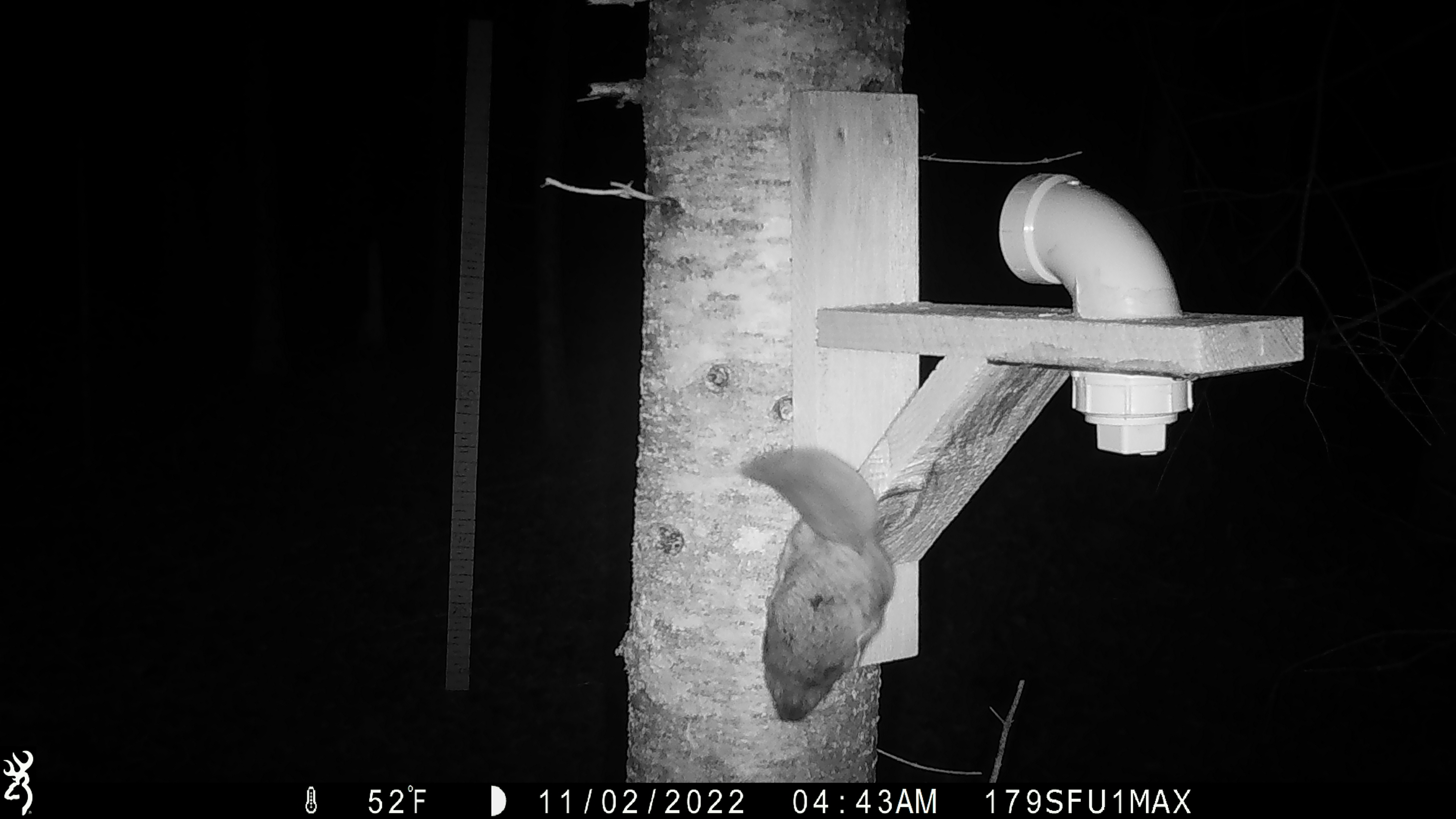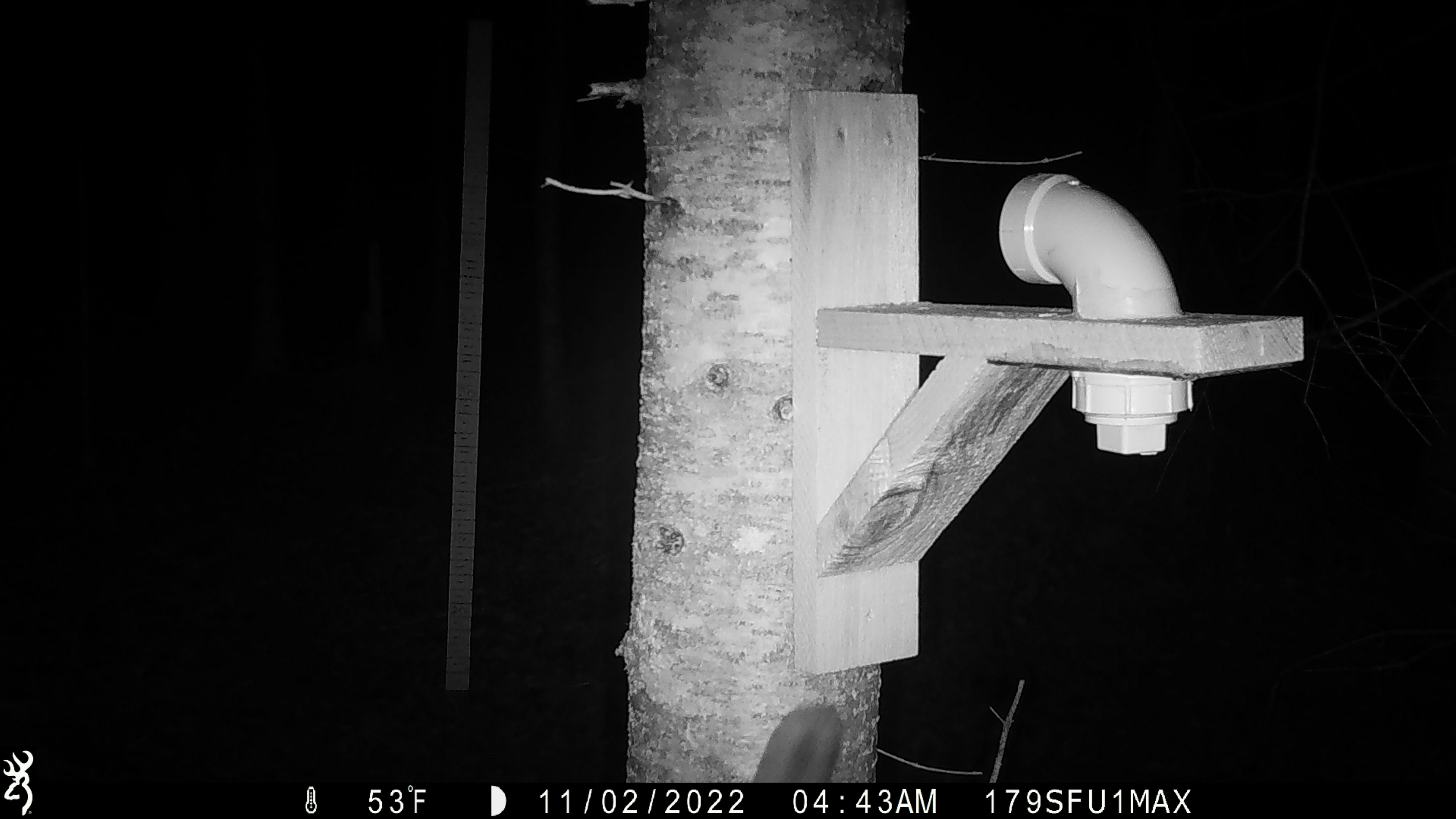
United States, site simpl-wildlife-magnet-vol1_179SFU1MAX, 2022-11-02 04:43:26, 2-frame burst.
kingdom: Animalia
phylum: Chordata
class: Mammalia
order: Rodentia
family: Sciuridae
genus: Glaucomys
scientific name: Glaucomys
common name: flying squirrel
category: flying squirrel sp.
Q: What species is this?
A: Flying squirrel sp. (flying squirrel) (Glaucomys).